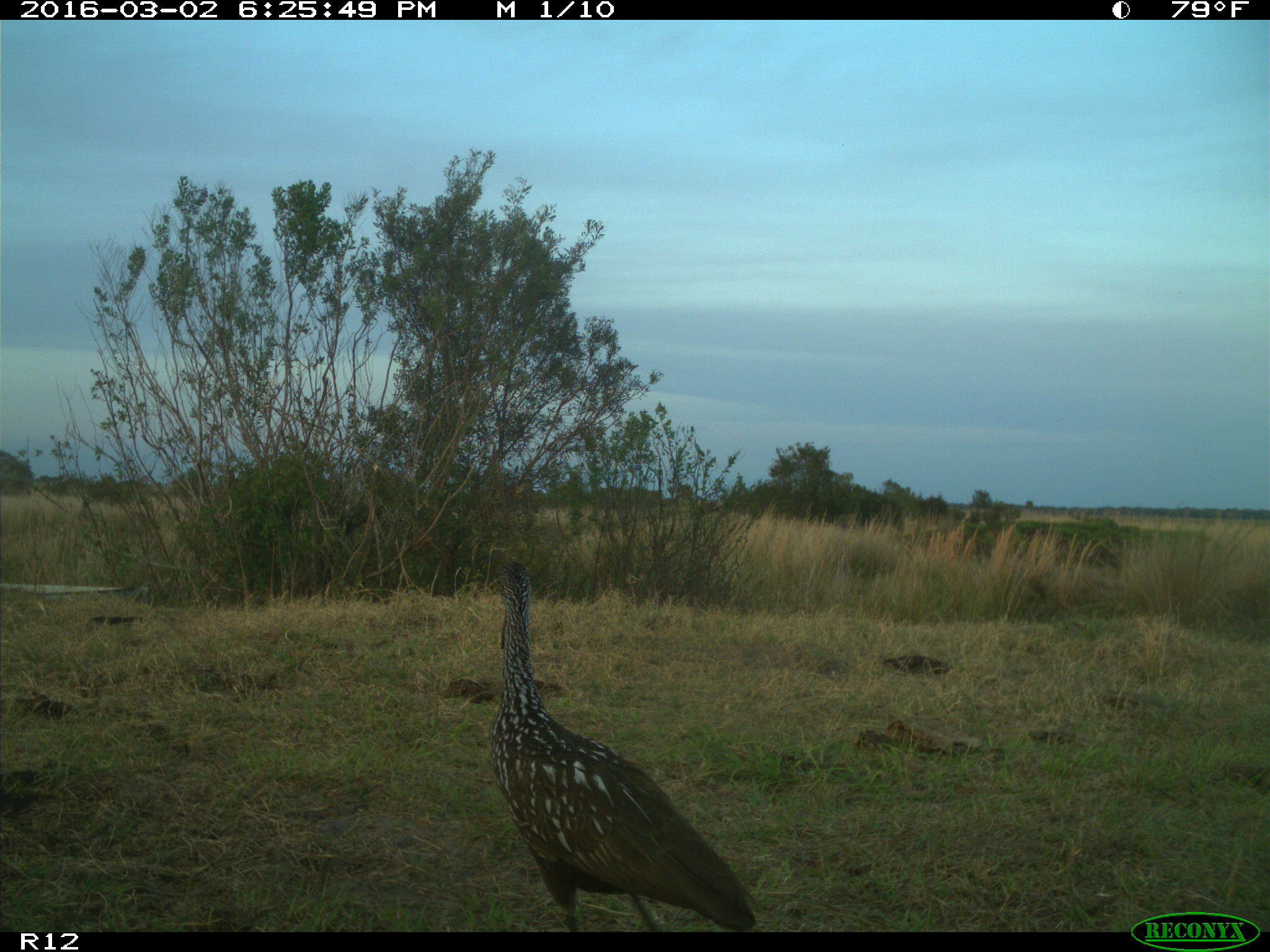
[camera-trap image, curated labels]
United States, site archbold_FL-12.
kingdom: Animalia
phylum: Chordata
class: Aves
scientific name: Aves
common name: birds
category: unidentified bird